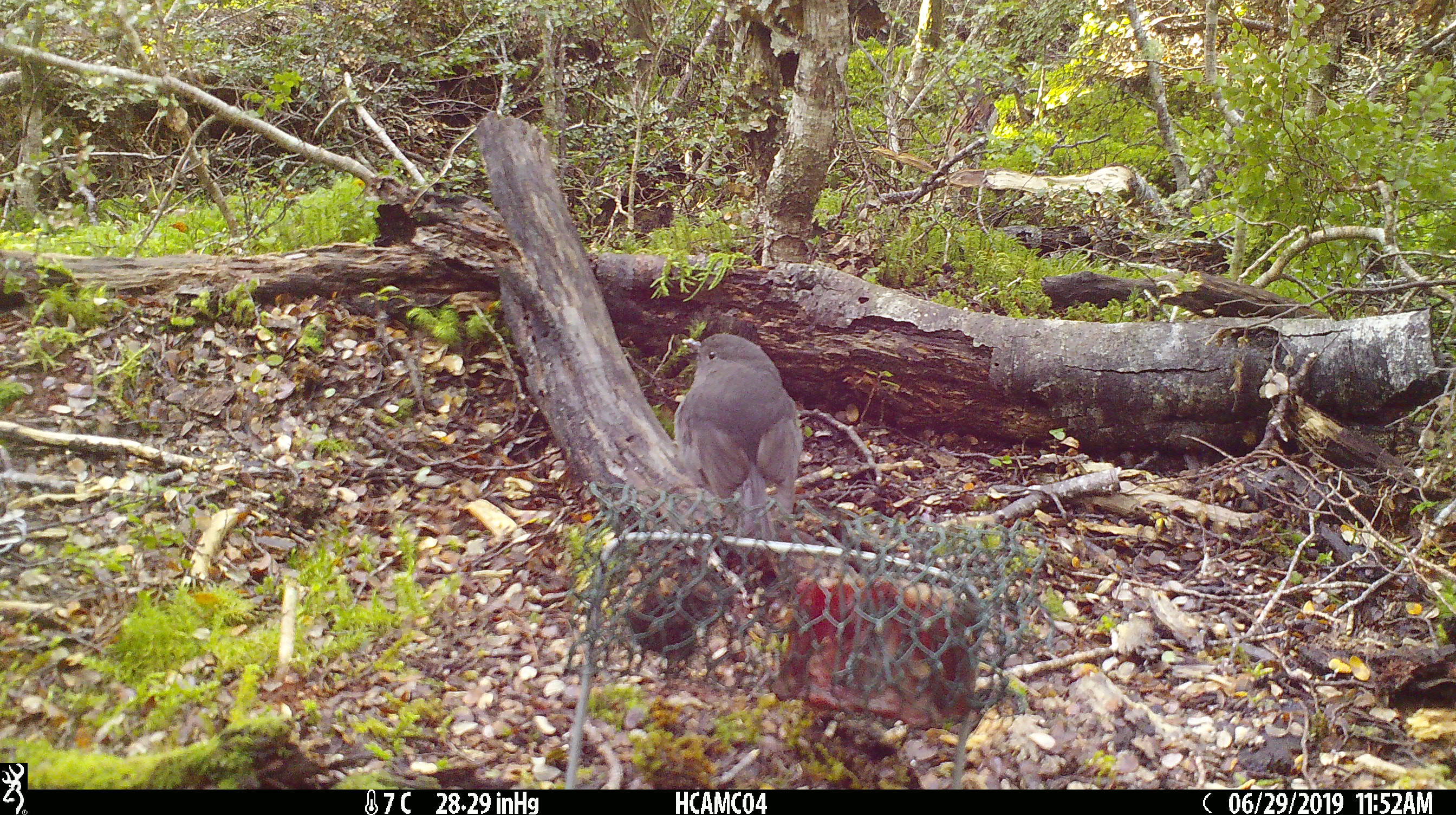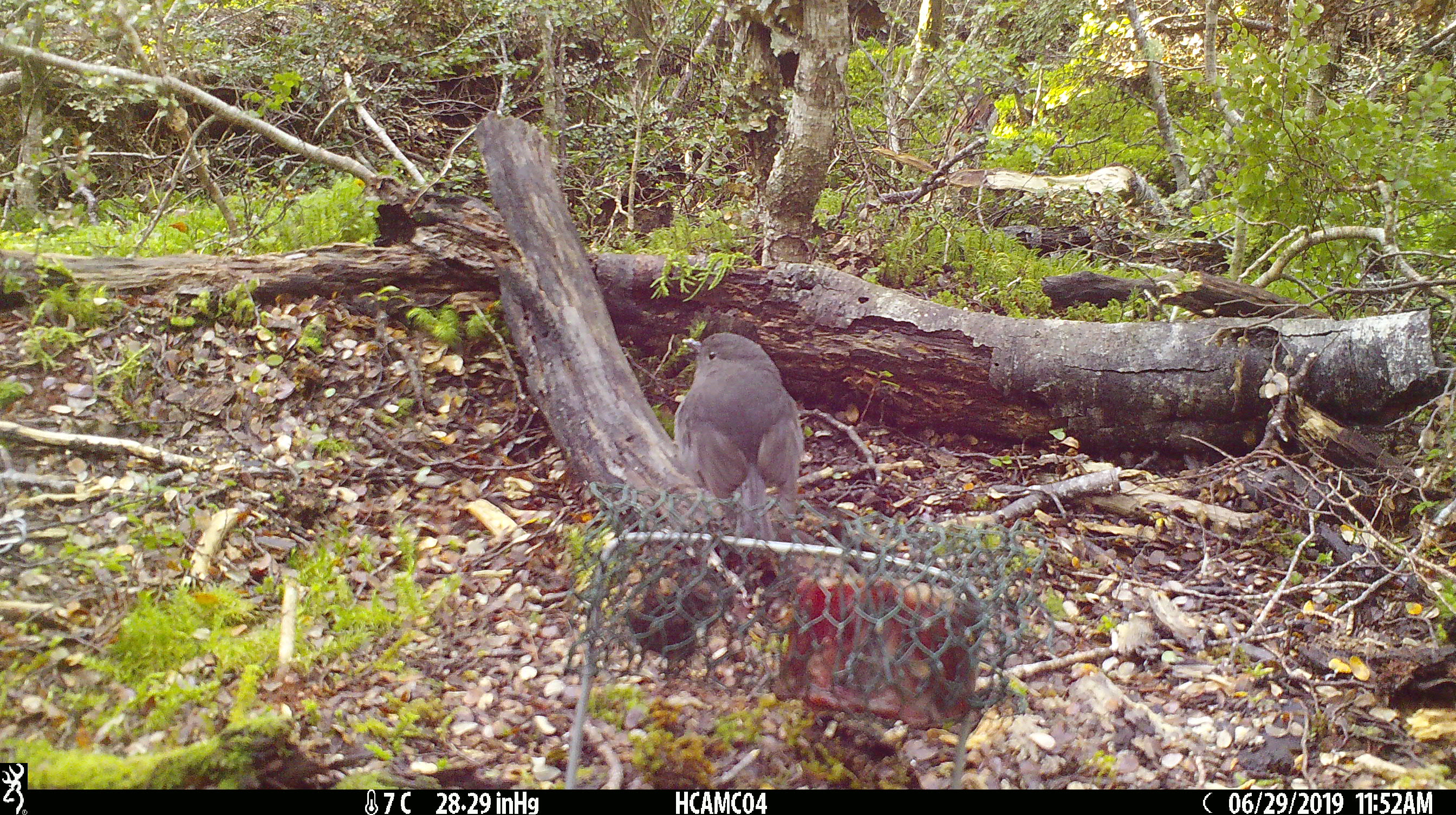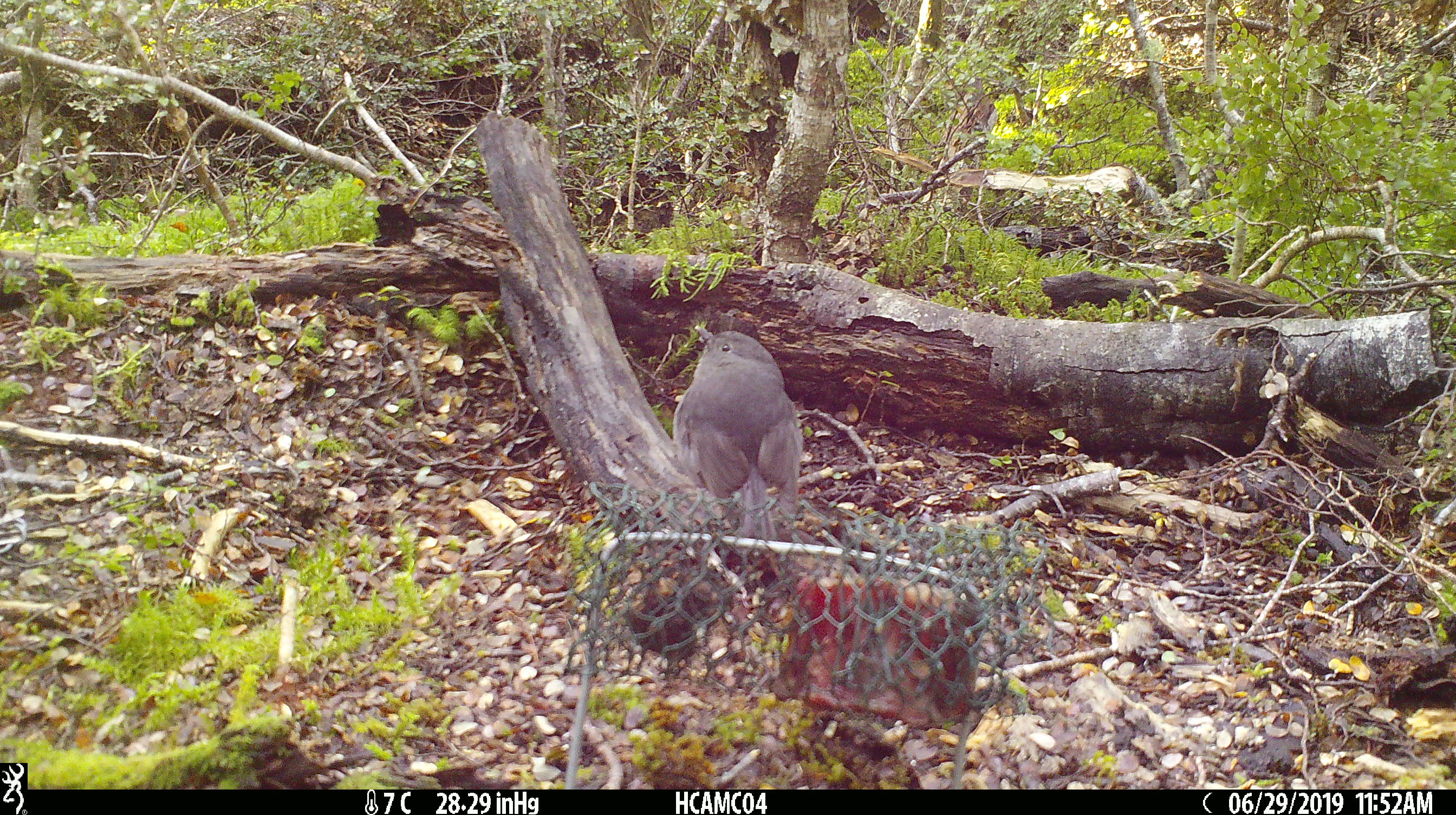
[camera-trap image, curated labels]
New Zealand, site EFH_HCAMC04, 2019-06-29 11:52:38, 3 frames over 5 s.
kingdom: Animalia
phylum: Chordata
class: Aves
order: Passeriformes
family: Petroicidae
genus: Petroica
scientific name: Petroica australis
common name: new zealand robin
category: robin